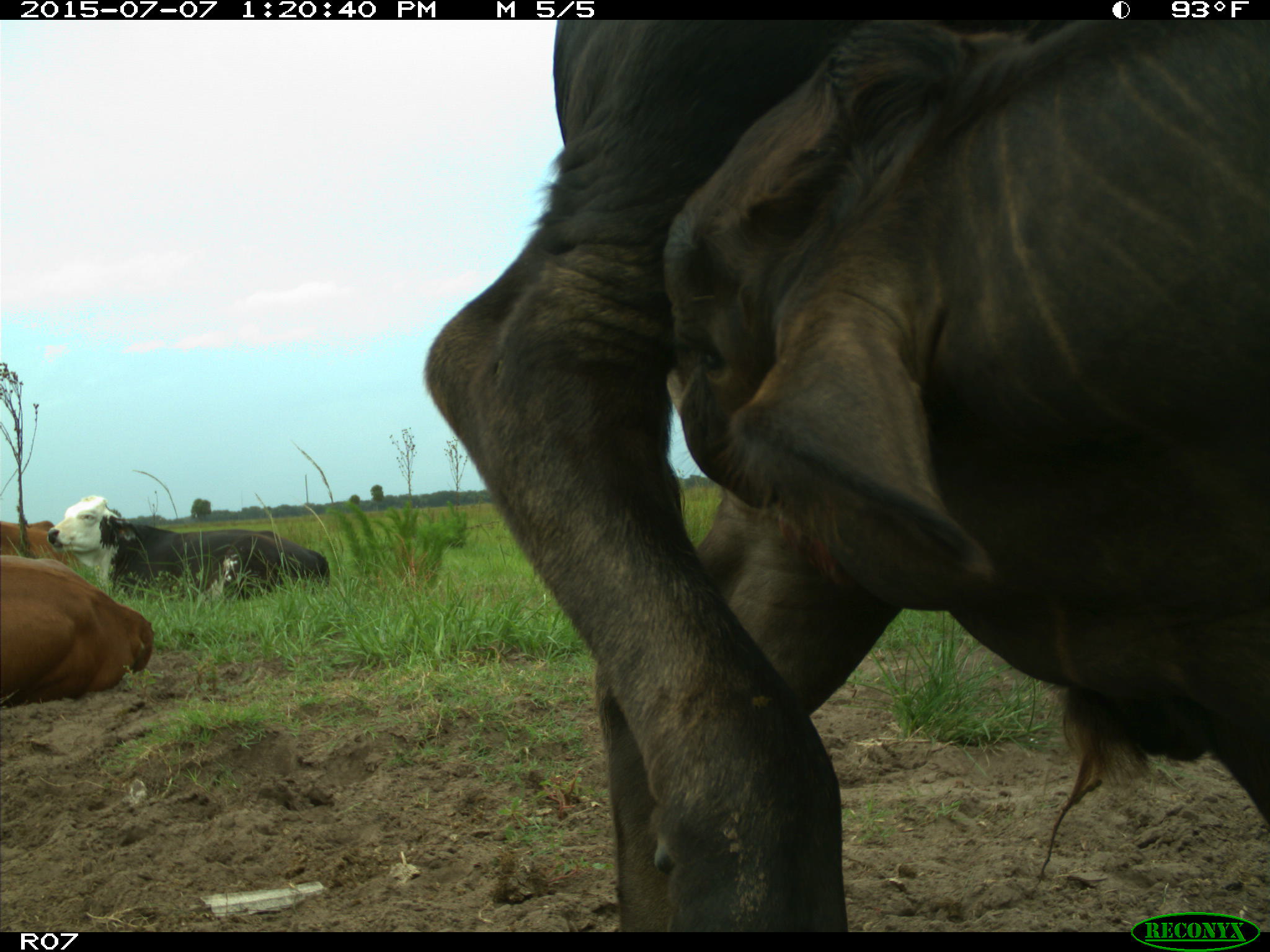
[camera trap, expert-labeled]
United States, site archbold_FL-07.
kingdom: Animalia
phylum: Chordata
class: Mammalia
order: Artiodactyla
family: Bovidae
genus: Bos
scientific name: Bos taurus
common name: domestic cow